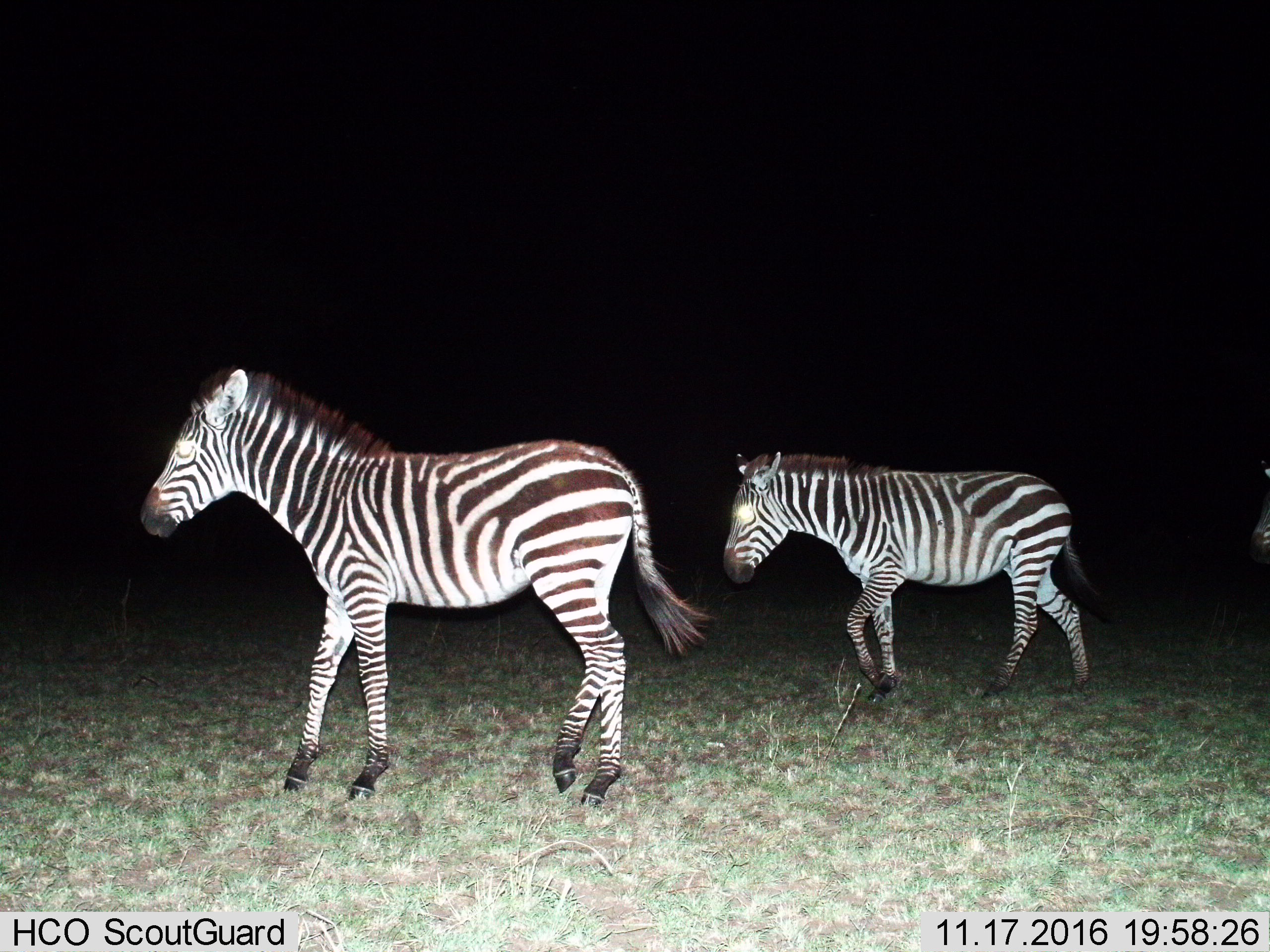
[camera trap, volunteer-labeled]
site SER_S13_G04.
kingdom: Animalia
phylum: Chordata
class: Mammalia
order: Perissodactyla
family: Equidae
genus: Equus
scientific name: Equus quagga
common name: plains zebra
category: zebraplains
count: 2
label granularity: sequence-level